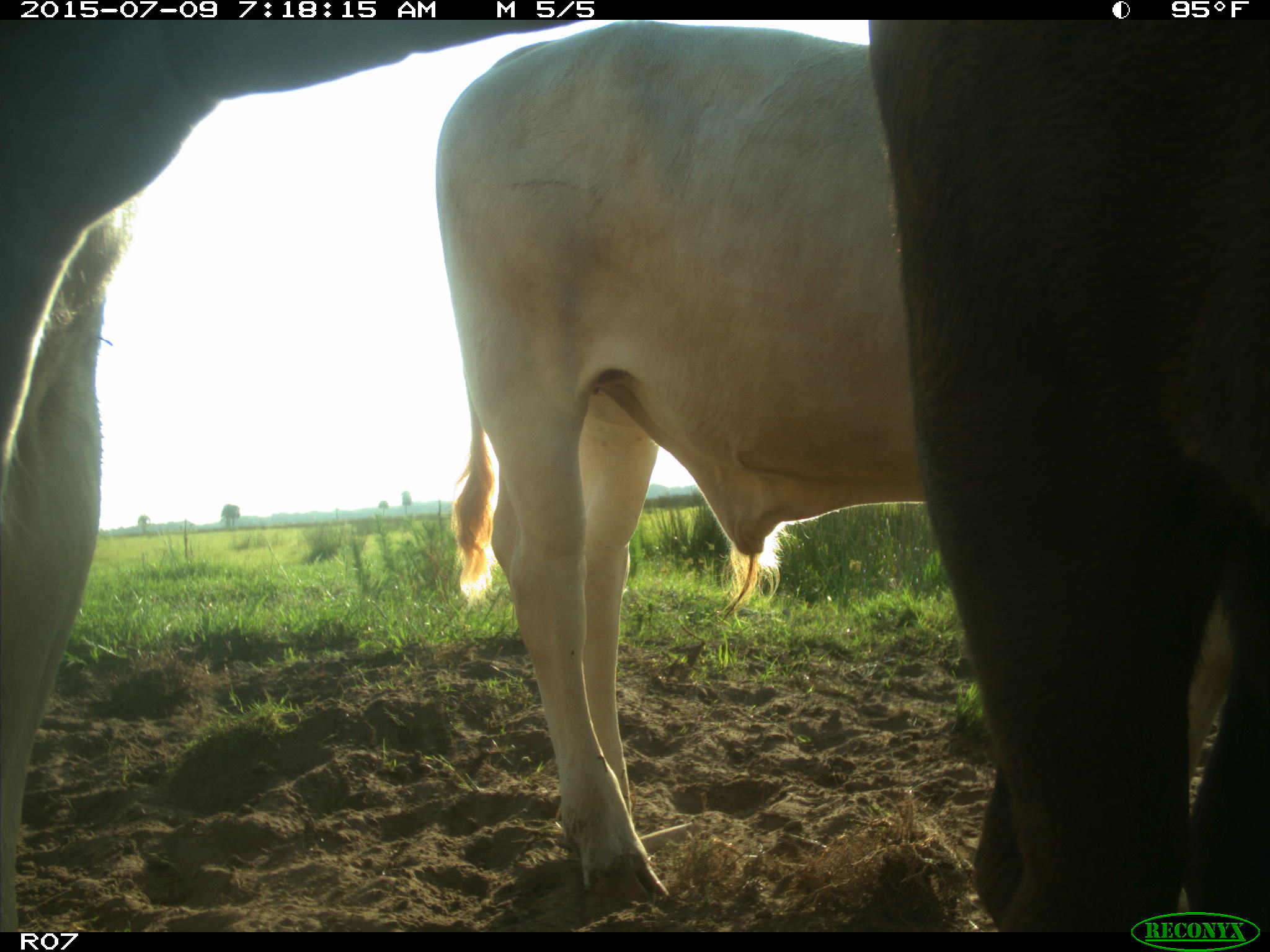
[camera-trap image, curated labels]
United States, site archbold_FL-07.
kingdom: Animalia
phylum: Chordata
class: Mammalia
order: Artiodactyla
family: Bovidae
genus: Bos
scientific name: Bos taurus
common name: domestic cow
Bos taurus (domestic cow).